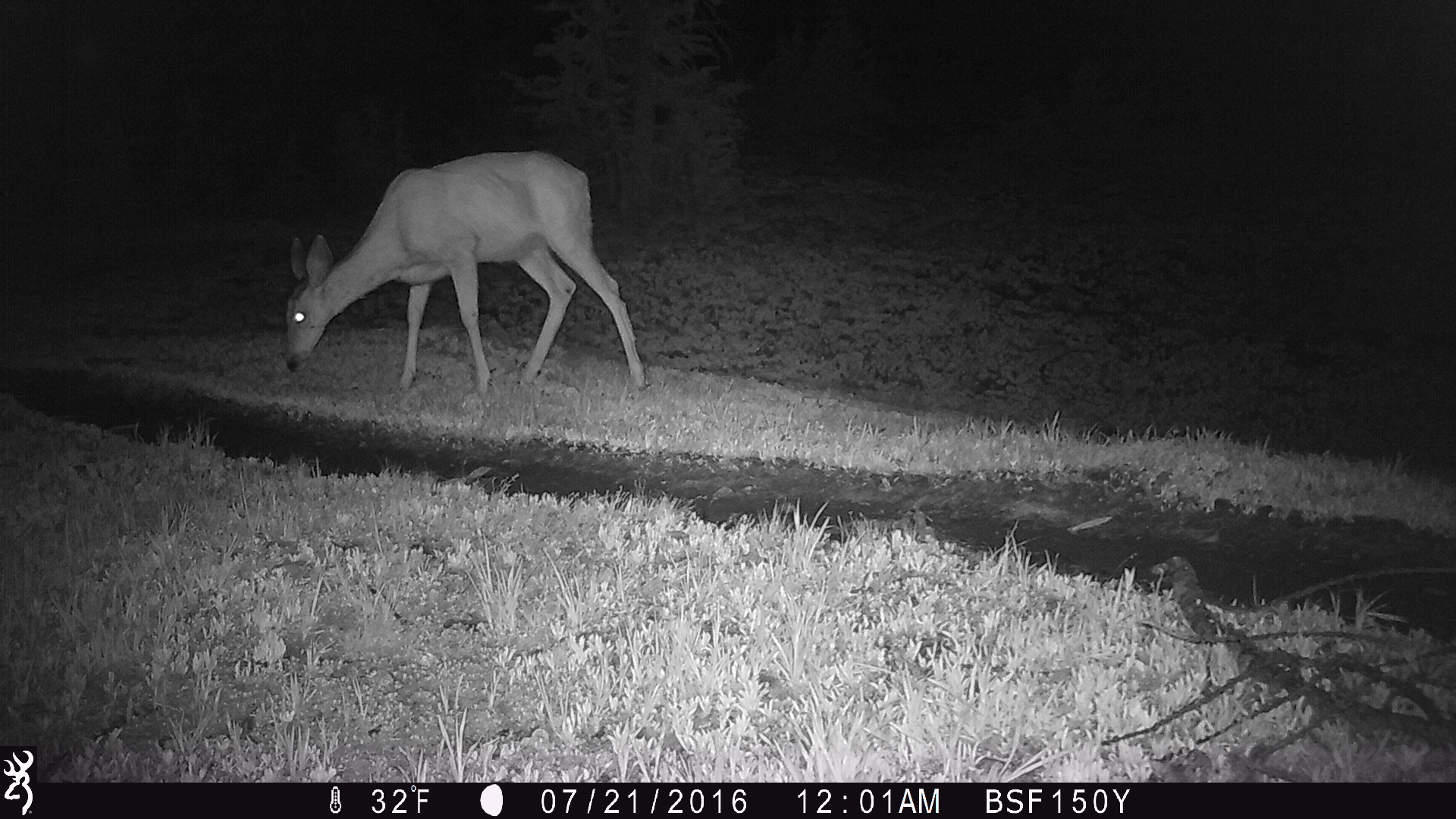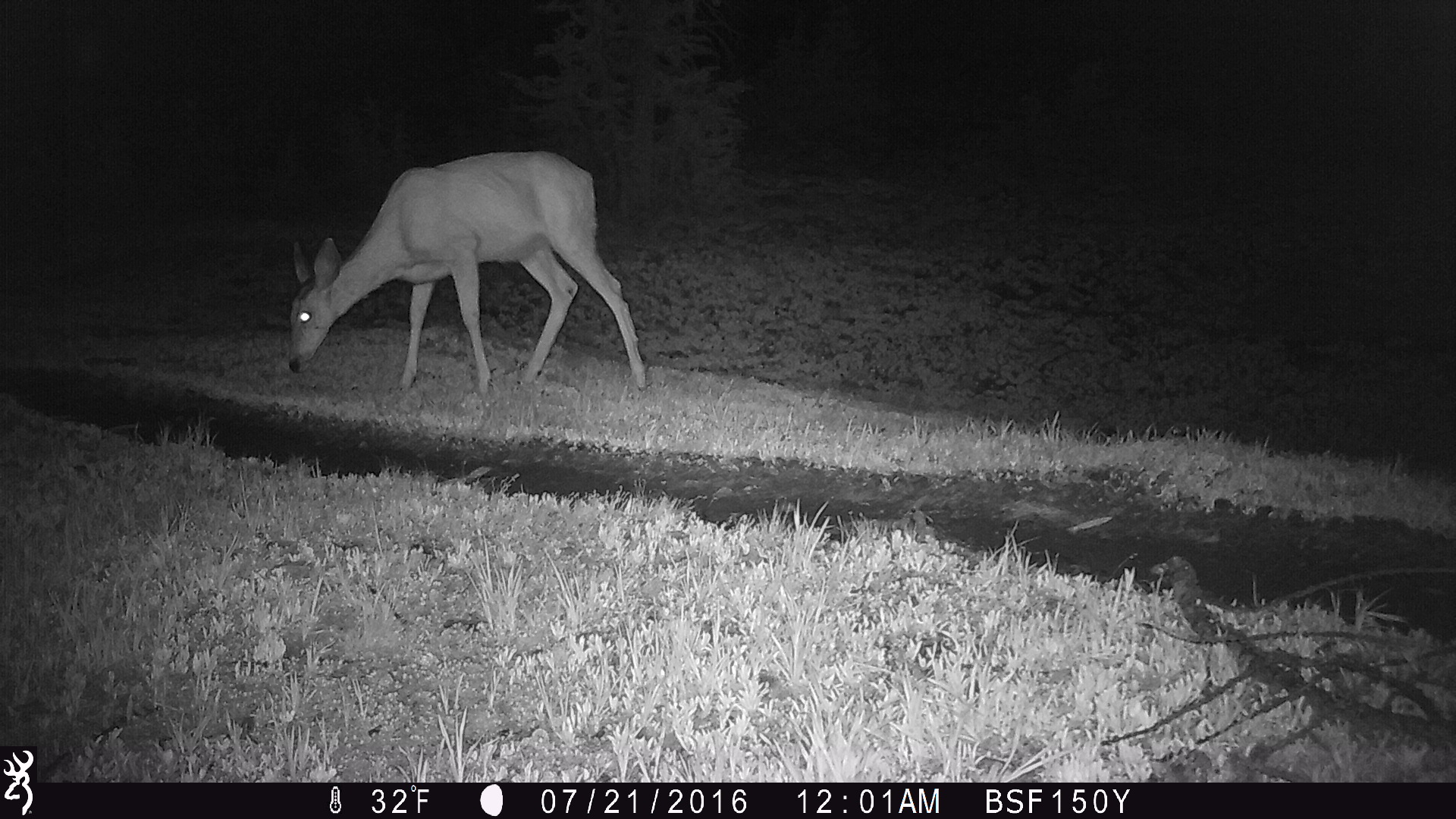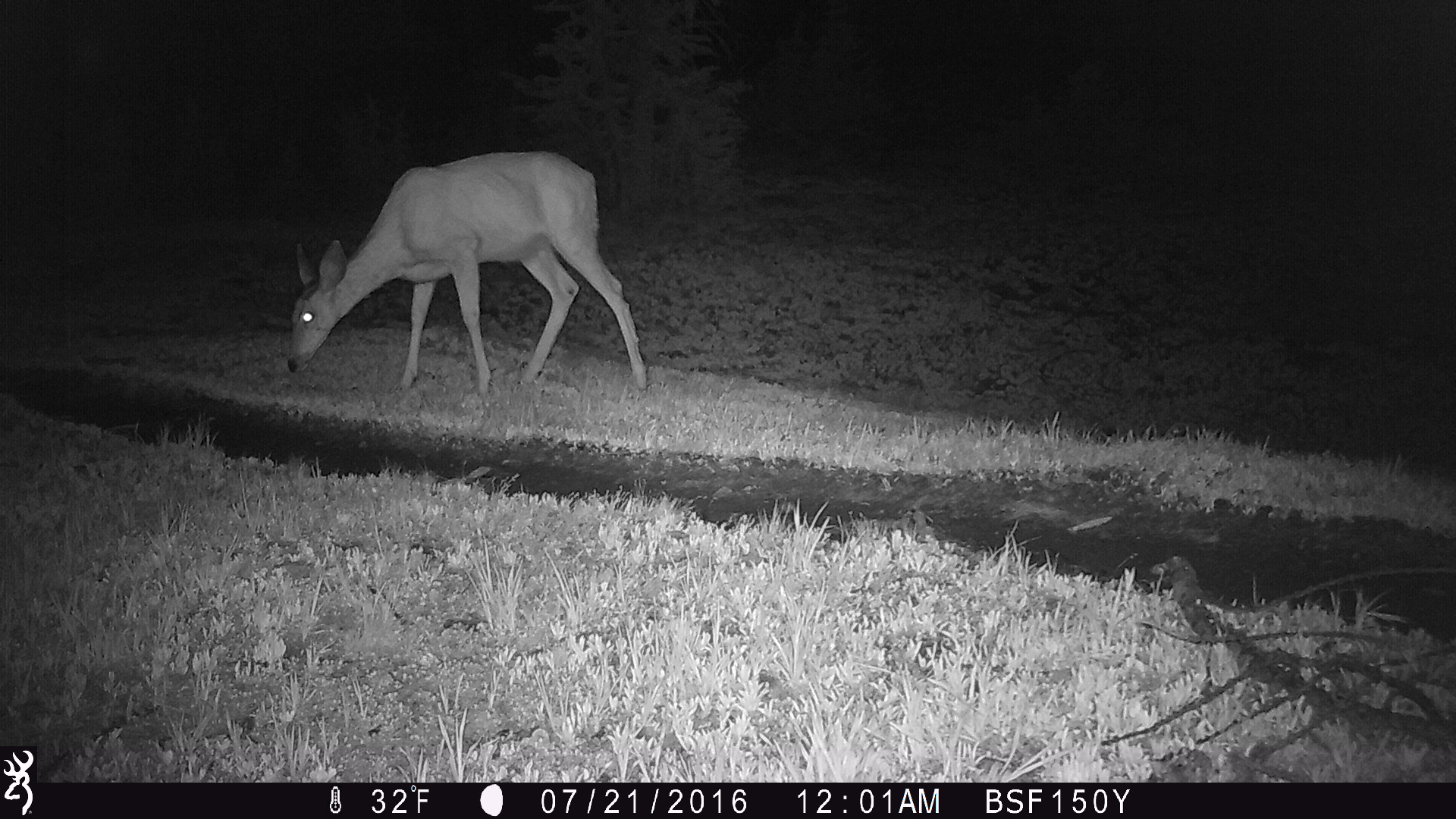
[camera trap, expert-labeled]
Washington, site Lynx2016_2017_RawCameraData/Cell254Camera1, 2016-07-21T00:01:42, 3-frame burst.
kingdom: Animalia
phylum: Chordata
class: Mammalia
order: Artiodactyla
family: Cervidae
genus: Odocoileus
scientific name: Odocoileus hemionus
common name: mule deer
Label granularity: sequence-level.